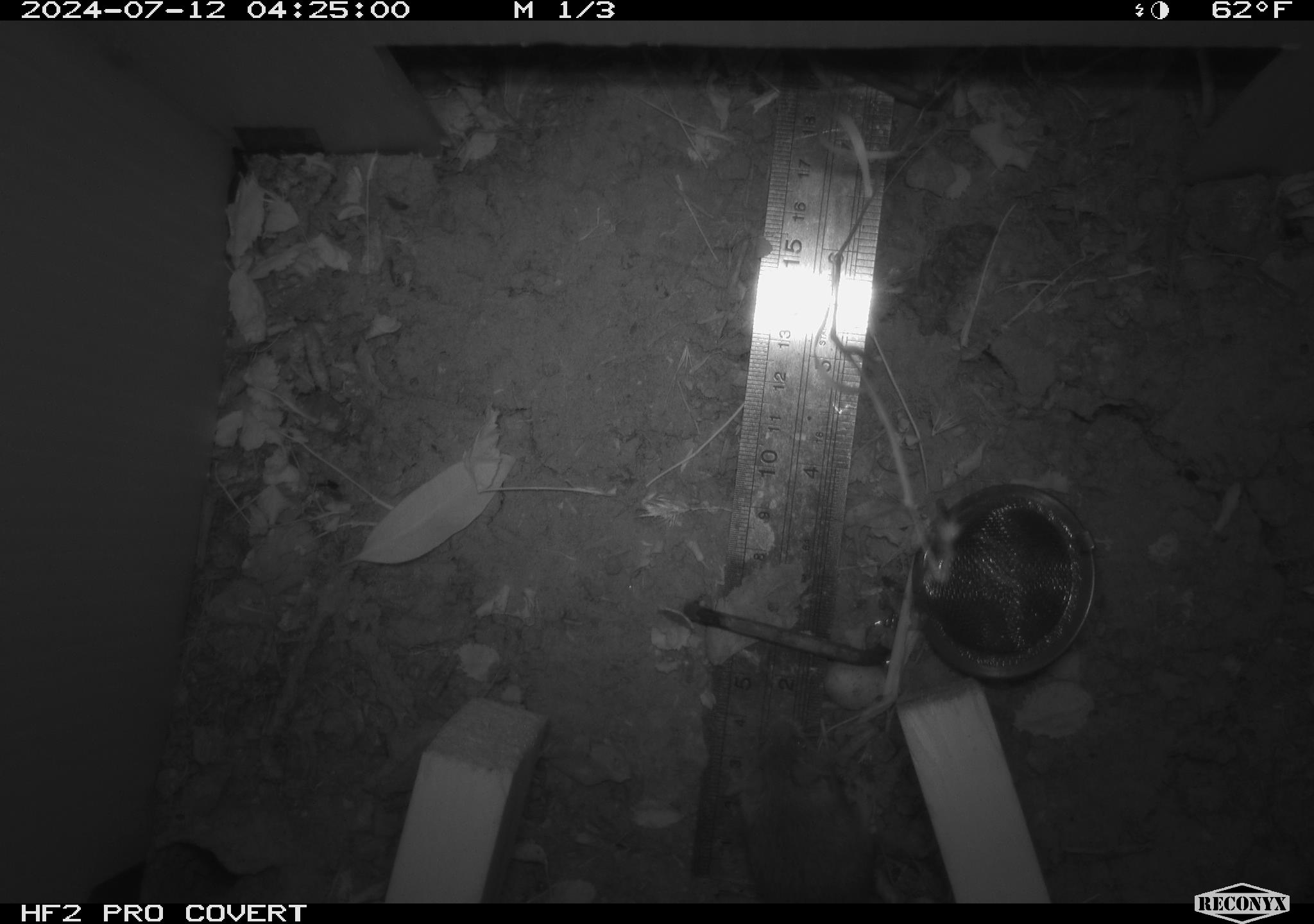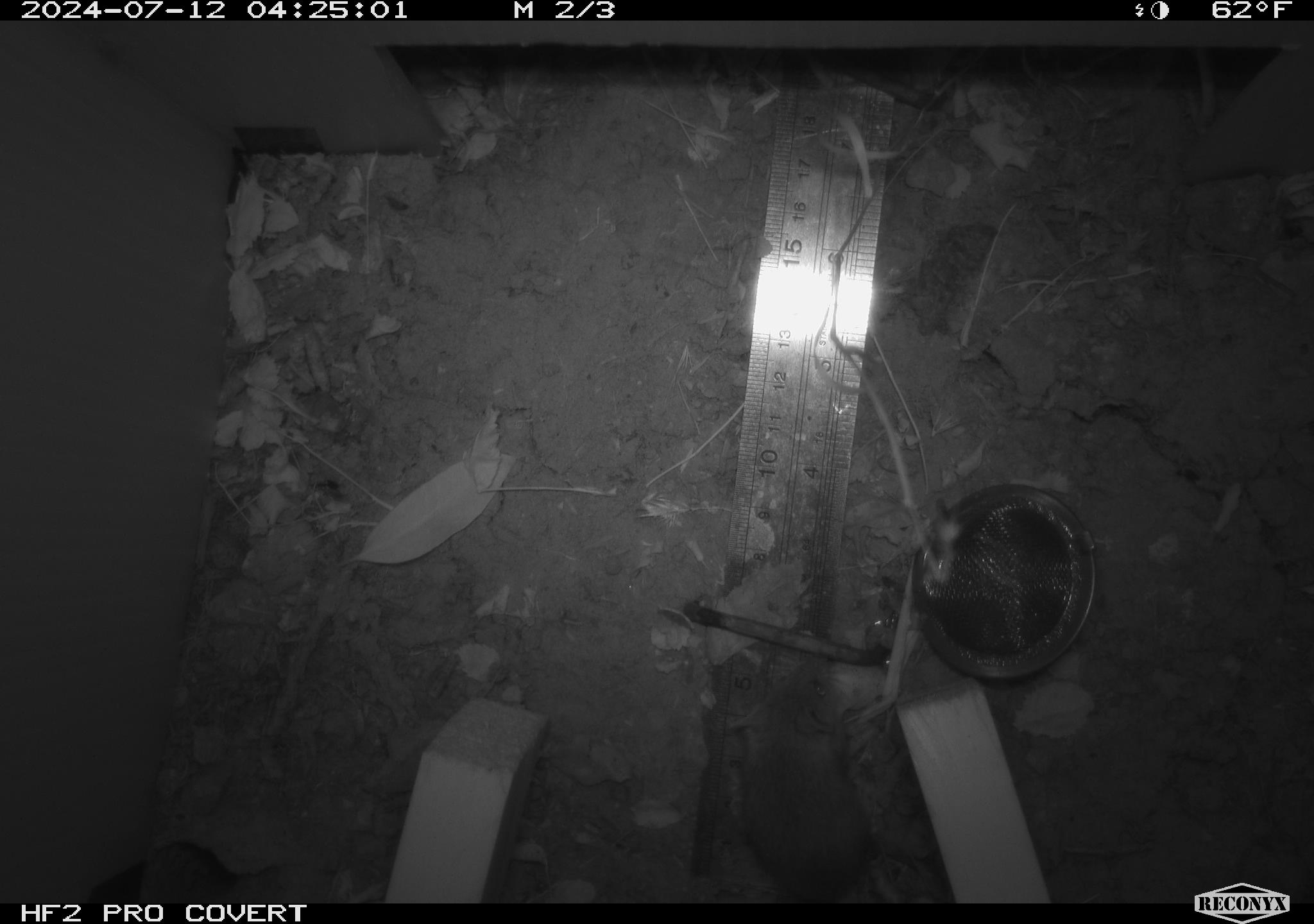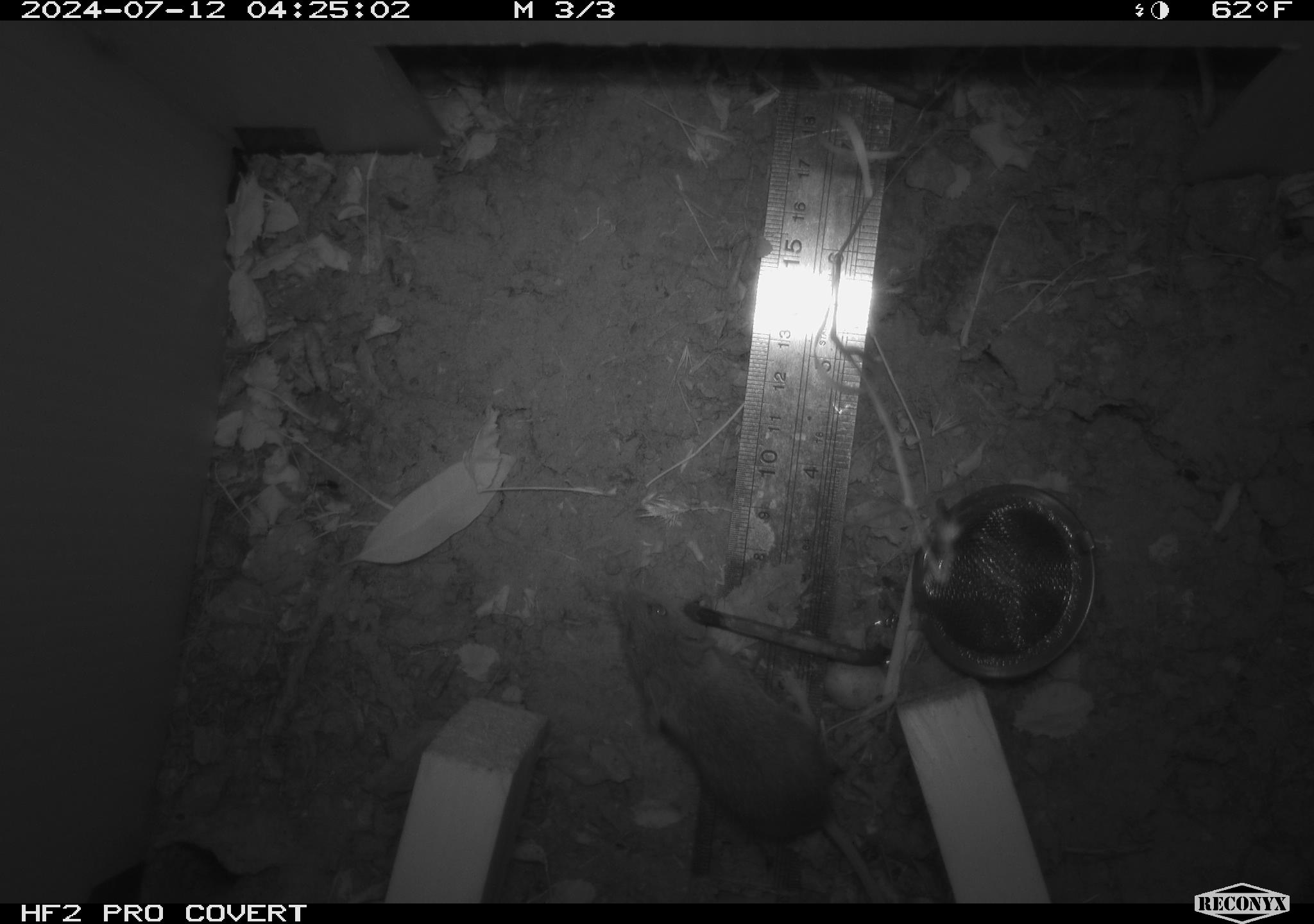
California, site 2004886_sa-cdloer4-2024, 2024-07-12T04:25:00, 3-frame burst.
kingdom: Animalia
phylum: Chordata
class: Mammalia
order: Rodentia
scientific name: Rodentia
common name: rodent